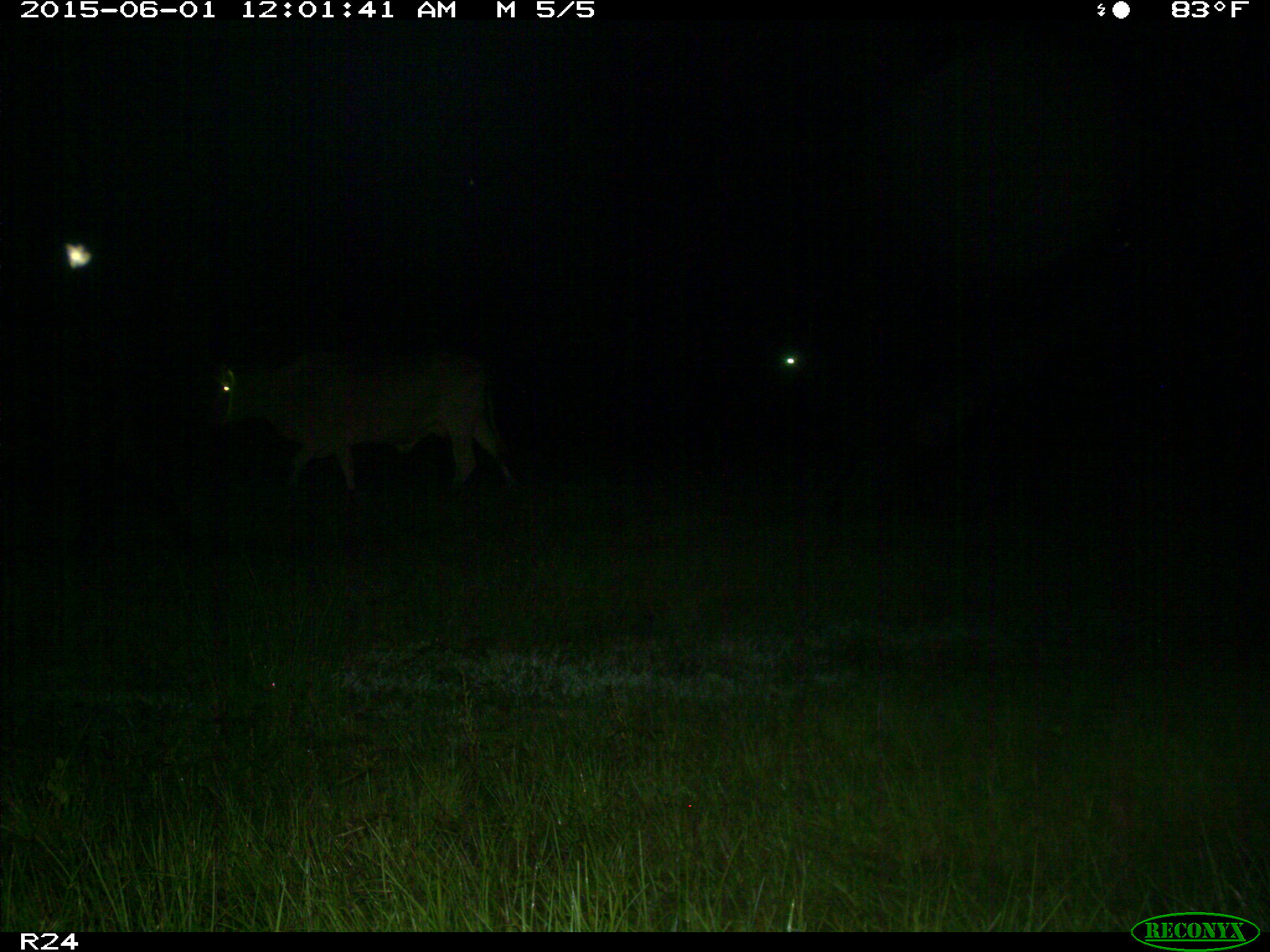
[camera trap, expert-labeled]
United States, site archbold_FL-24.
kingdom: Animalia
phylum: Chordata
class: Mammalia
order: Artiodactyla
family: Bovidae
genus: Bos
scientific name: Bos taurus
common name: domestic cow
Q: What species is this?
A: Bos taurus (domestic cow).